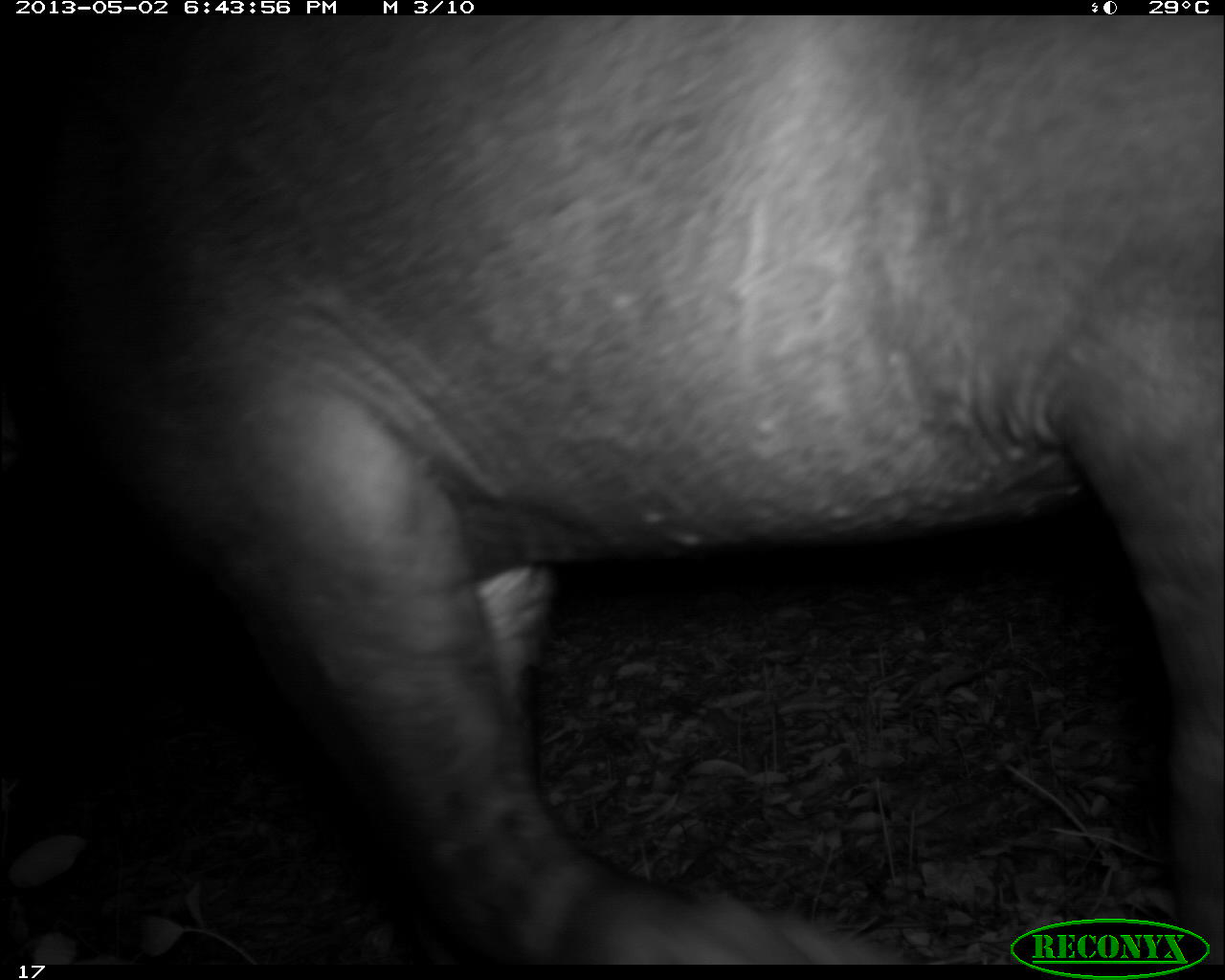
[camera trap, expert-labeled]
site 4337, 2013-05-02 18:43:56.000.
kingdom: Animalia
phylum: Chordata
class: Mammalia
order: Perissodactyla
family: Tapiridae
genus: Tapirus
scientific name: Tapirus bairdii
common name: baird's tapir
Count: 1.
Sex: female.